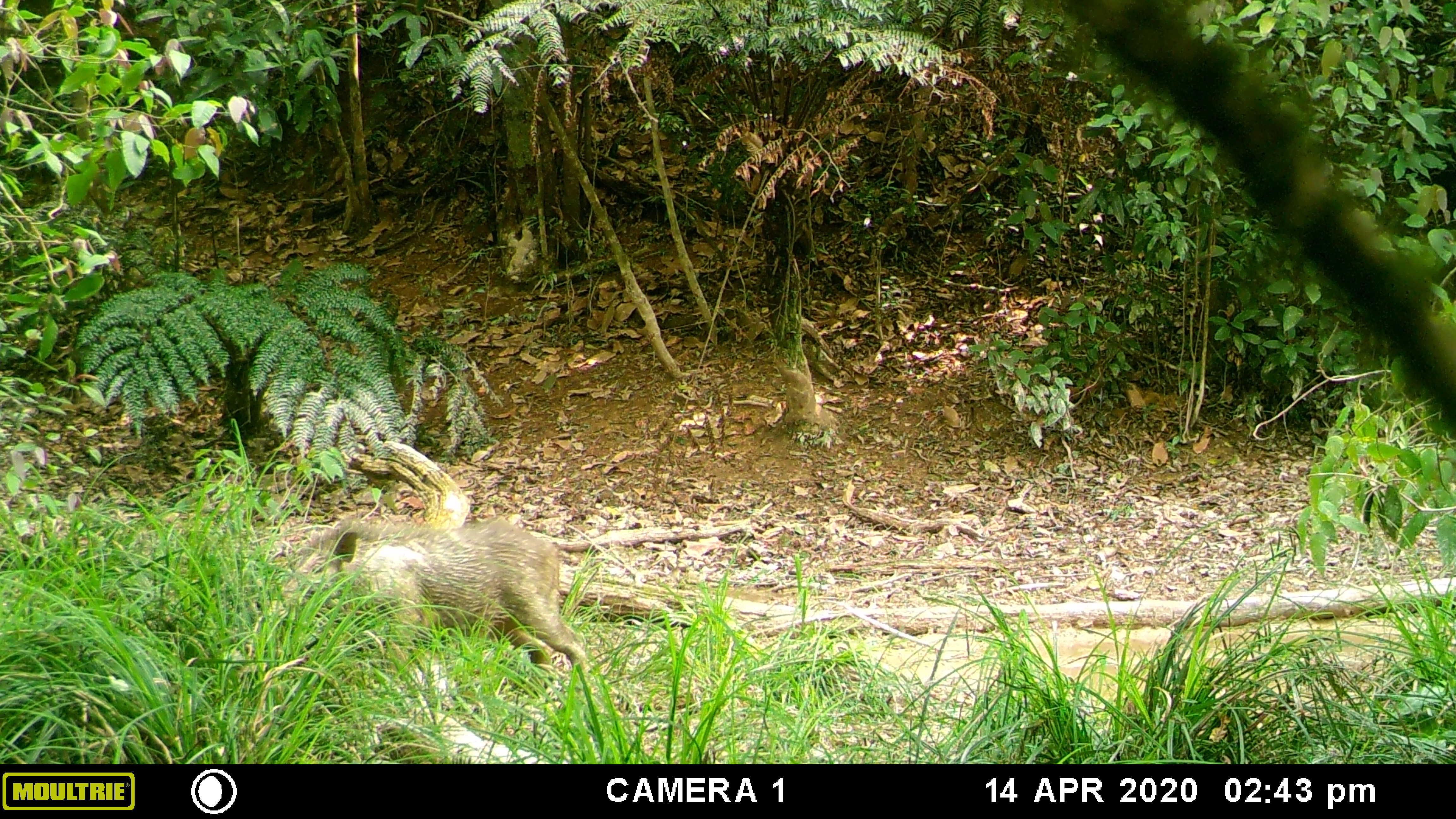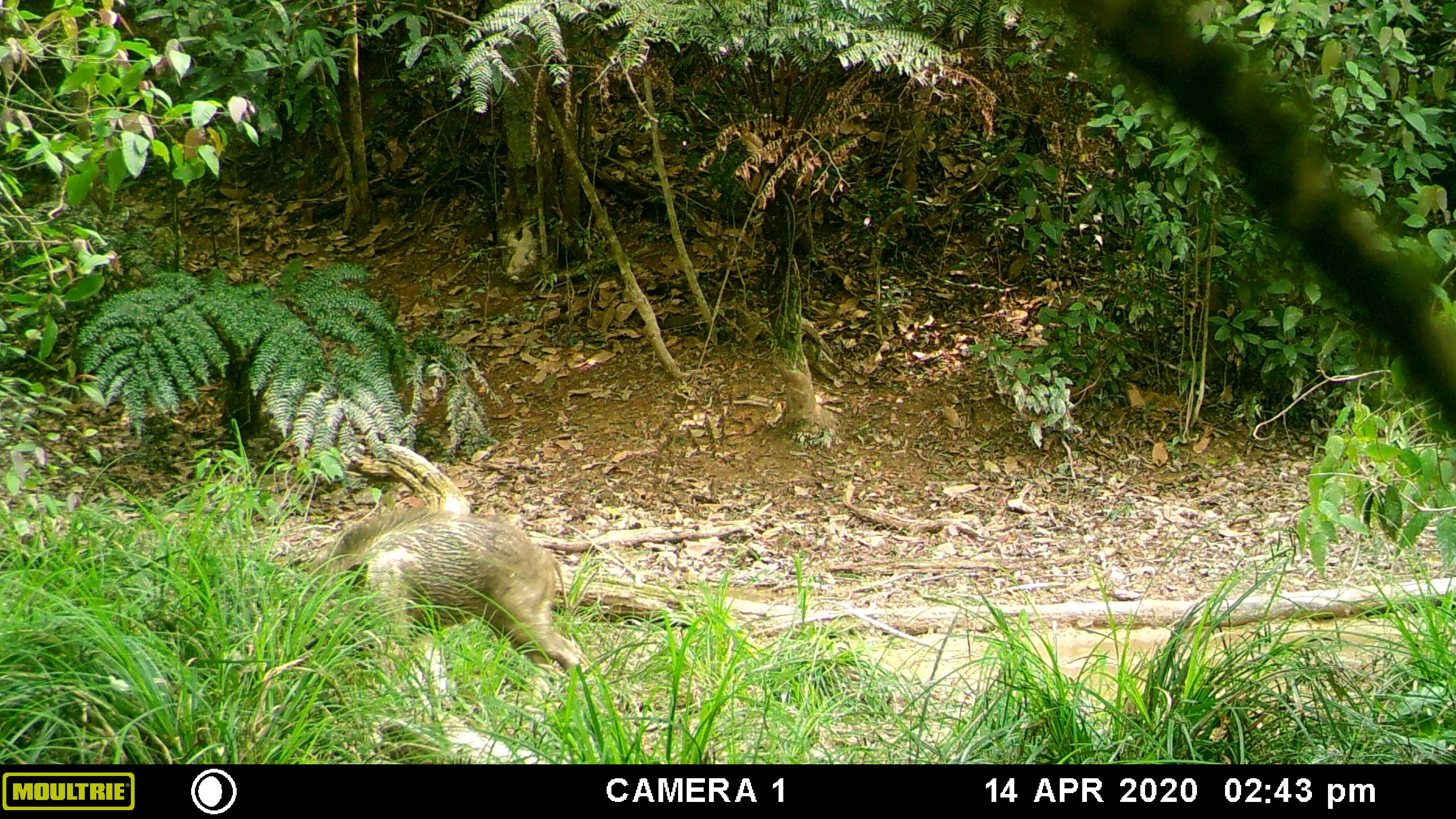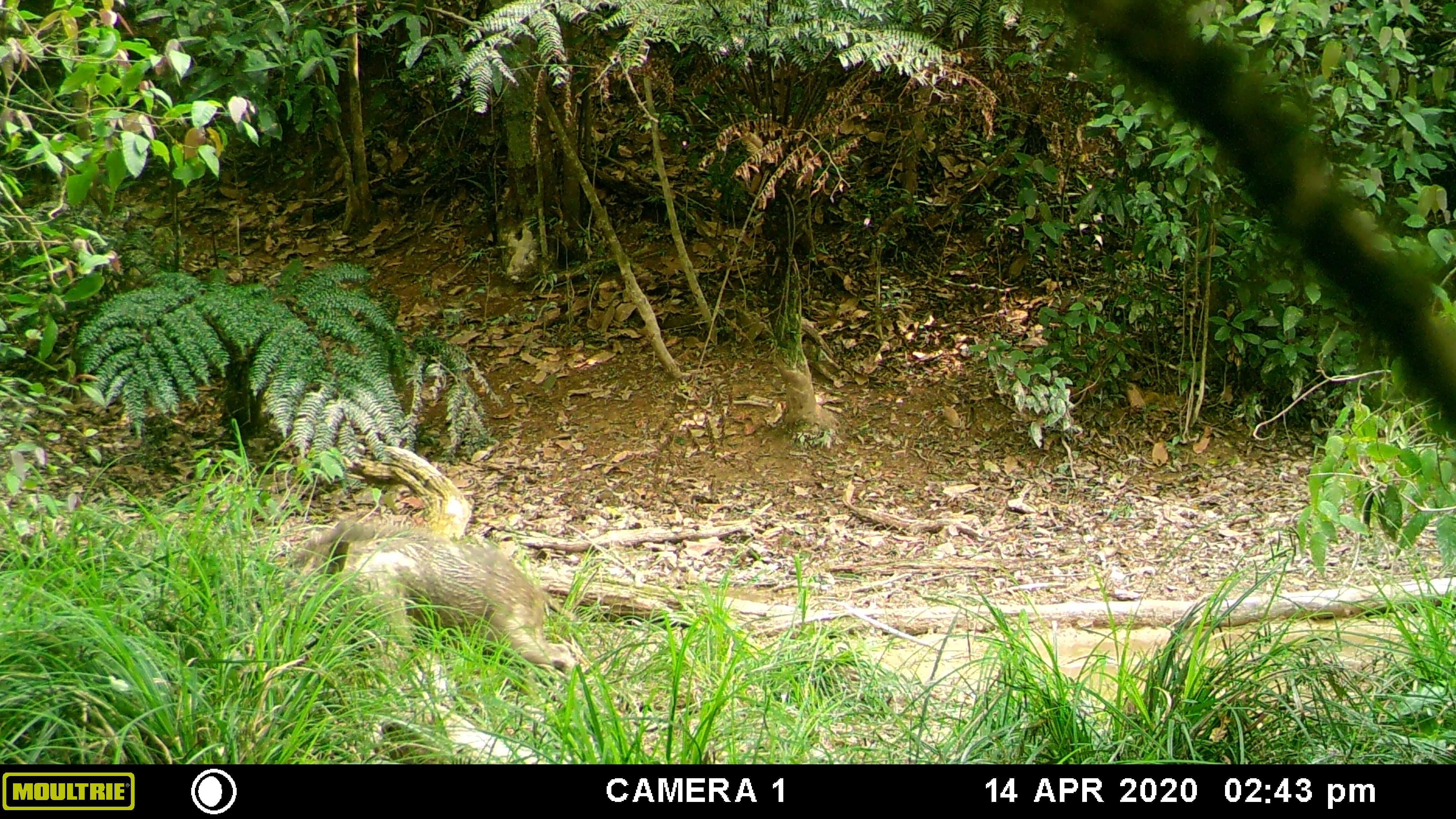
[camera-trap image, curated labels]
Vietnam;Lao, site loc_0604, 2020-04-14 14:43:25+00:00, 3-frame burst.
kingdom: Animalia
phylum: Chordata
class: Mammalia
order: Artiodactyla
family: Suidae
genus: Sus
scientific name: Sus scrofa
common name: eurasian wild pig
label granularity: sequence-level